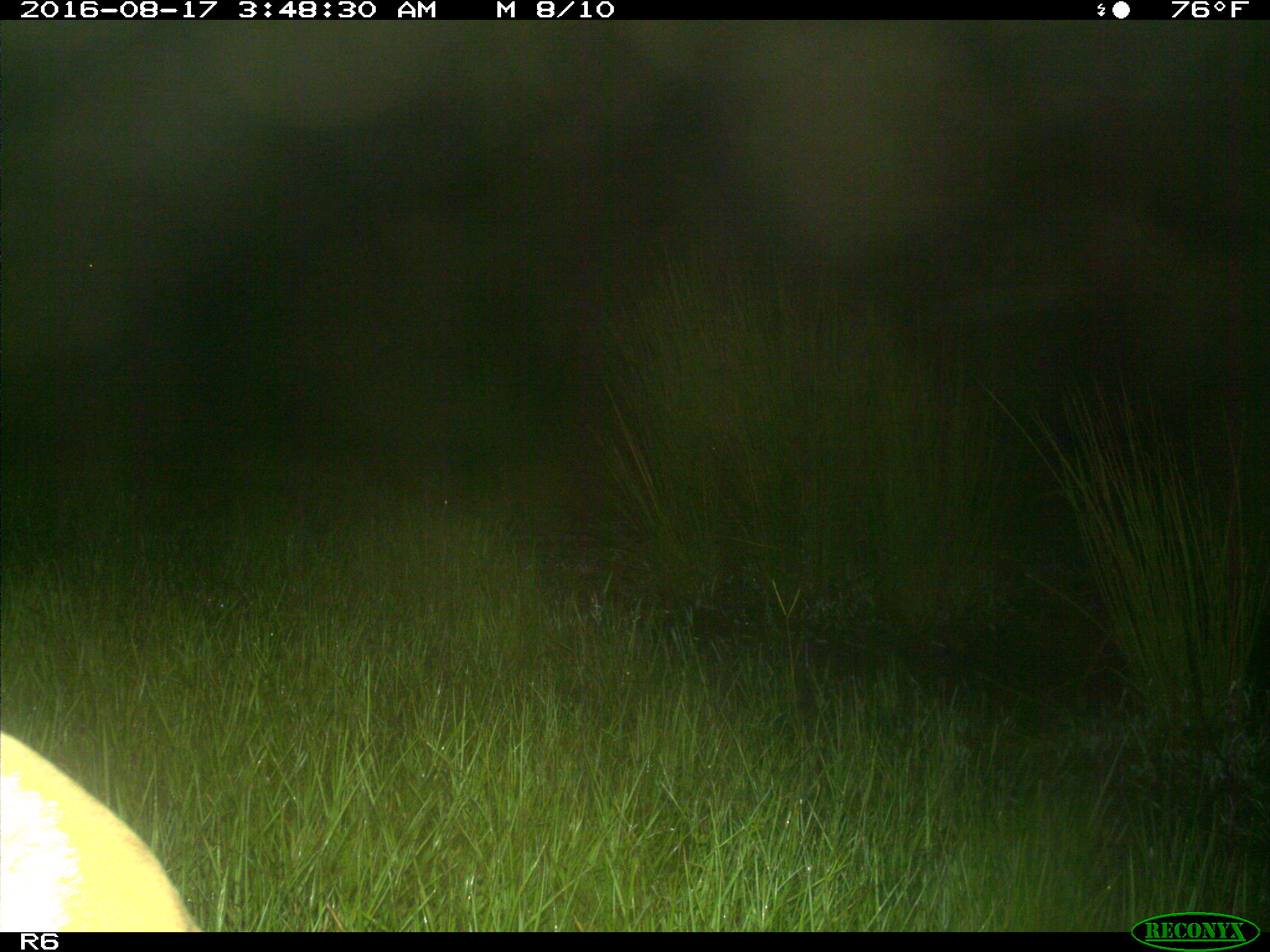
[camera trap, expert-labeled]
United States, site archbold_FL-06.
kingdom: Animalia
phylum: Chordata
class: Mammalia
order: Artiodactyla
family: Bovidae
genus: Bos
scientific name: Bos taurus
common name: domestic cow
Bos taurus (domestic cow).